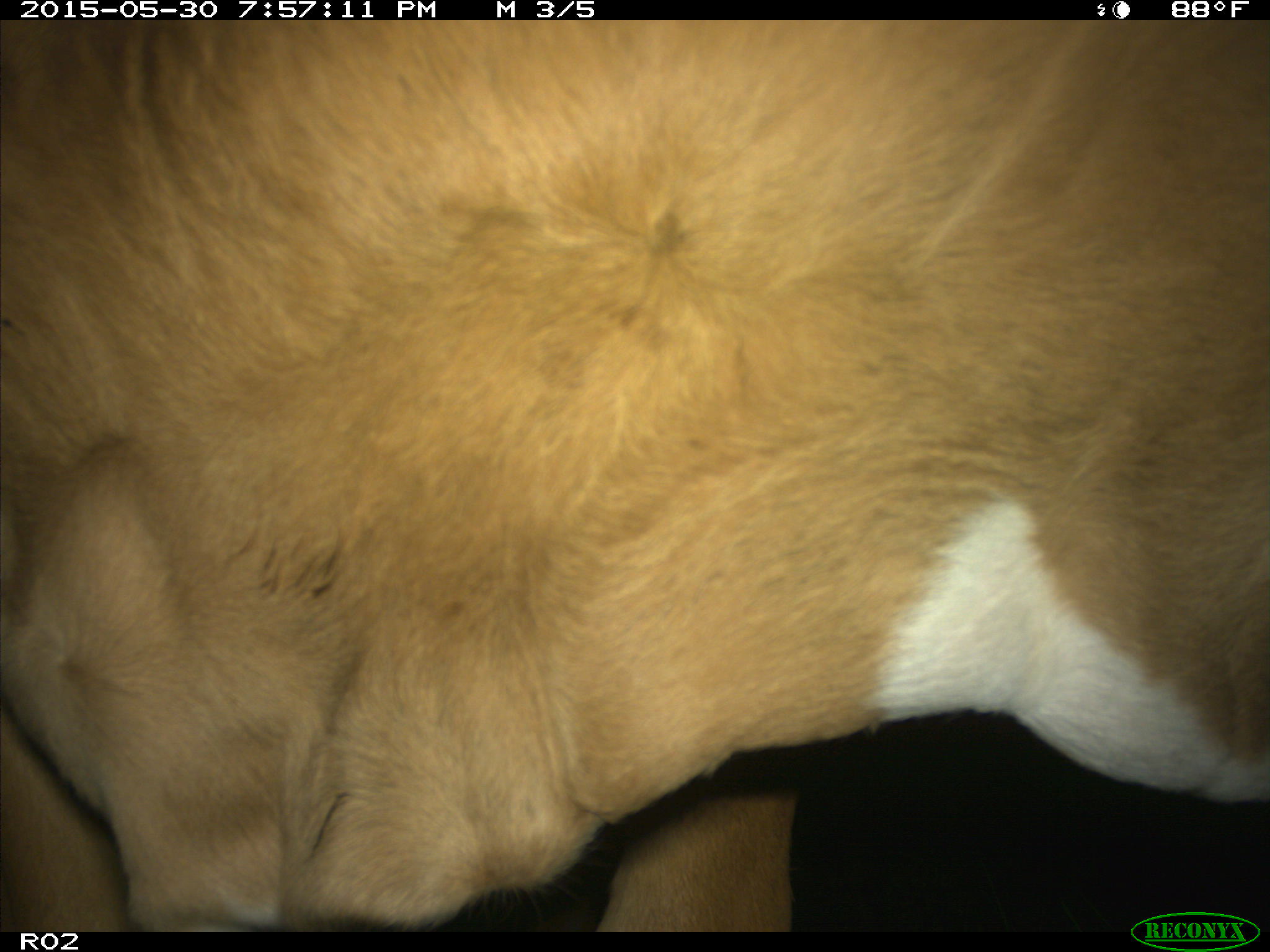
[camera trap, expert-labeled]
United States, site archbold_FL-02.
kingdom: Animalia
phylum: Chordata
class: Mammalia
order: Artiodactyla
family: Bovidae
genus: Bos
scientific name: Bos taurus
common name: domestic cow